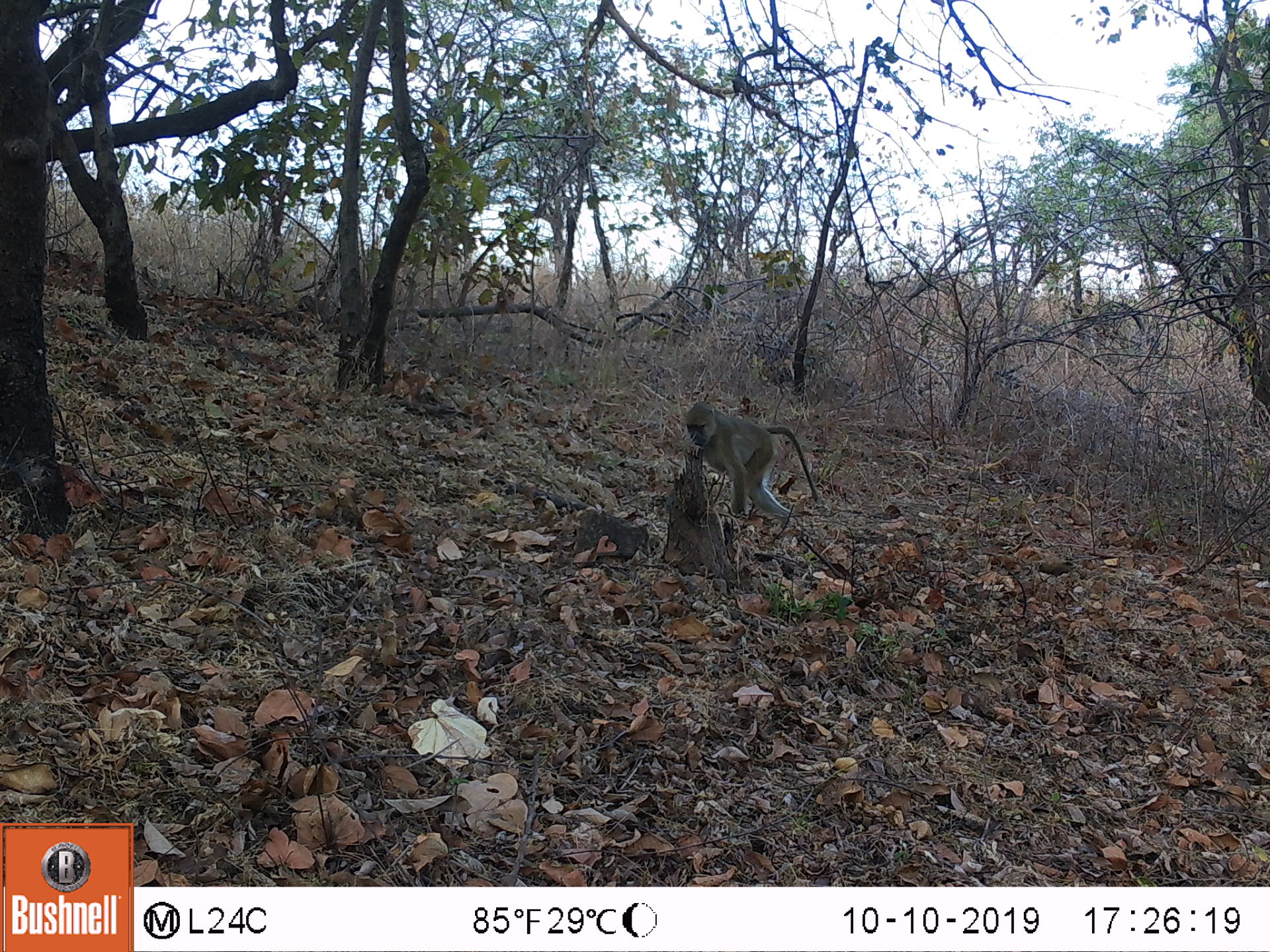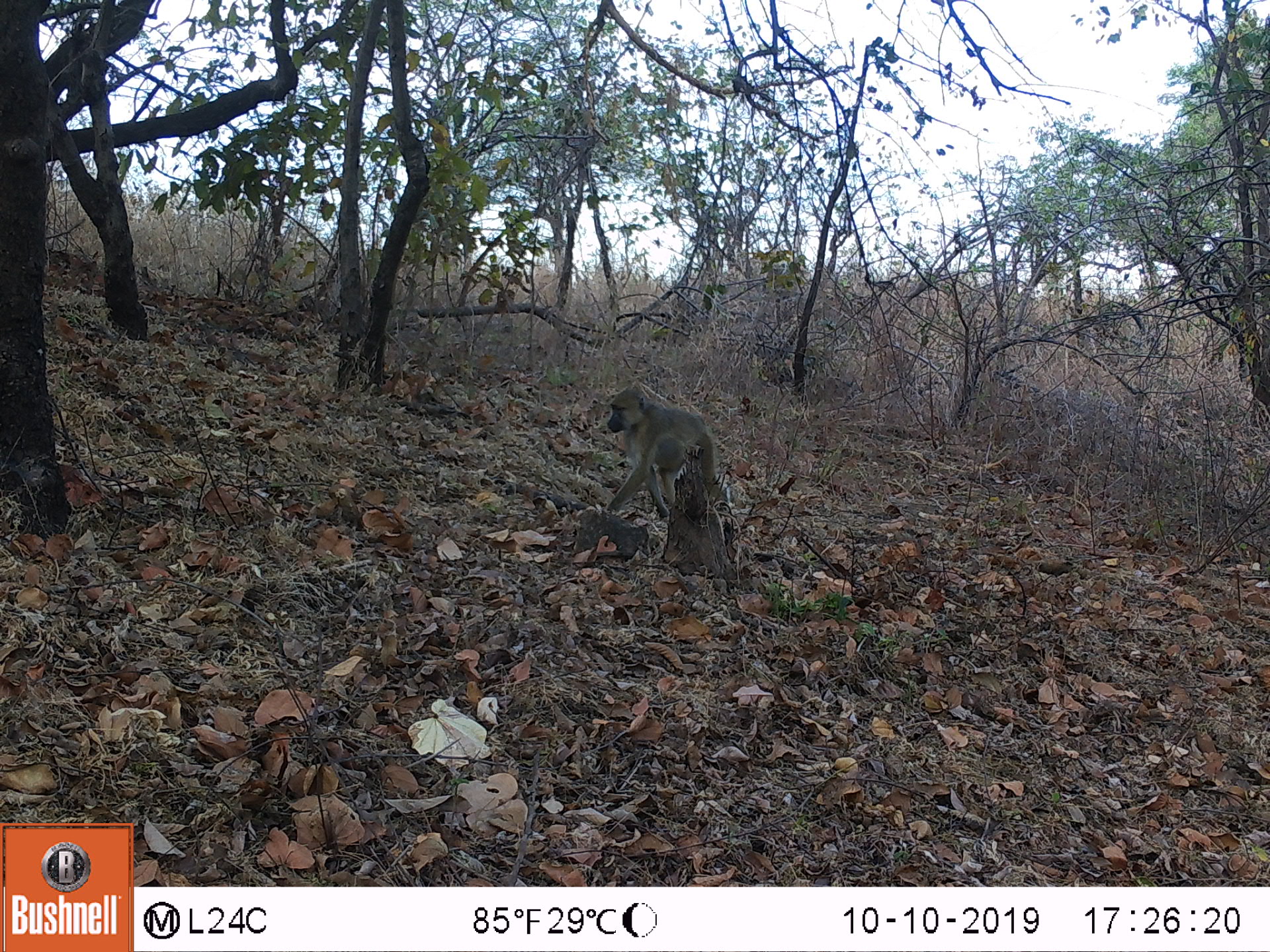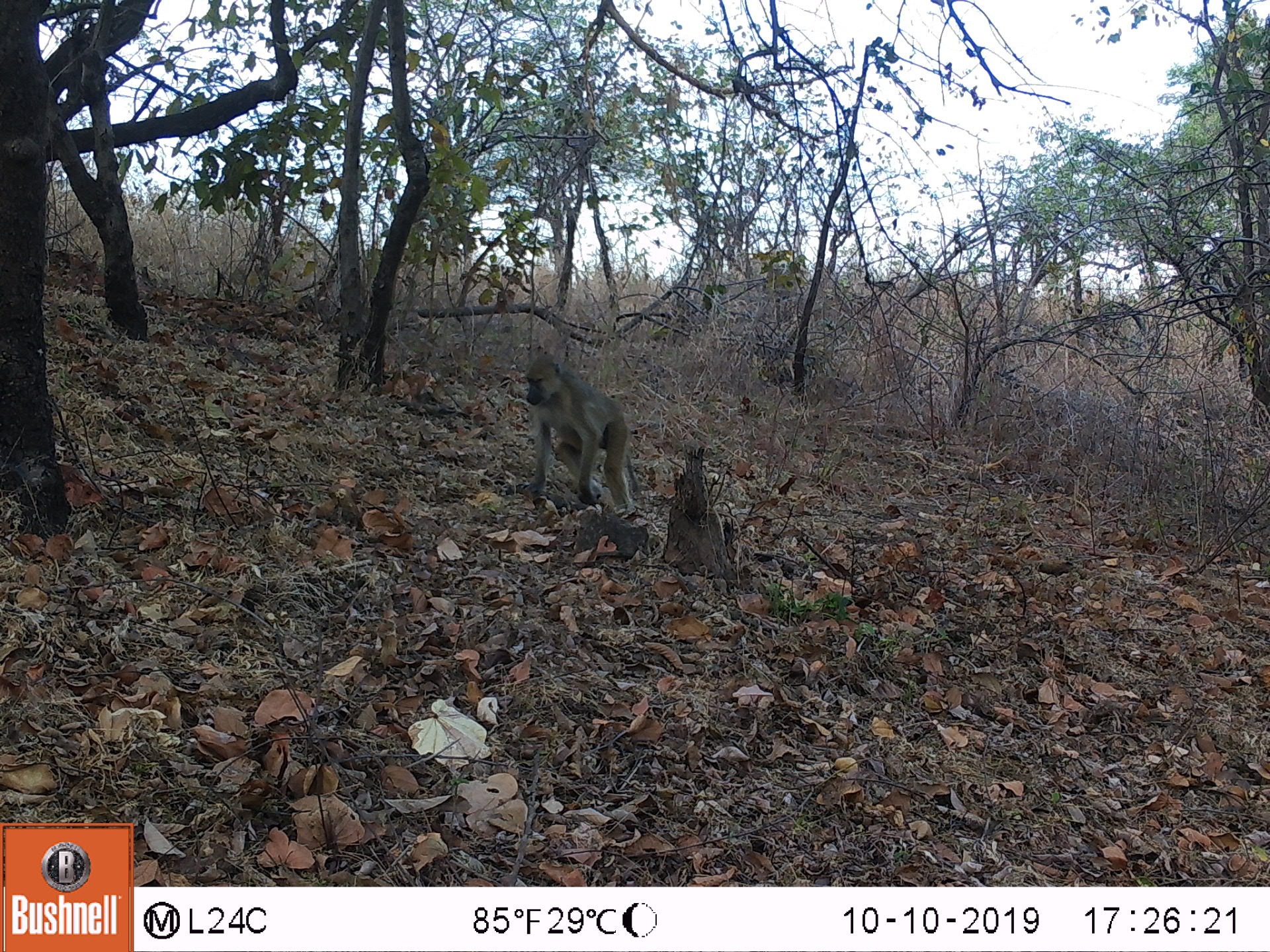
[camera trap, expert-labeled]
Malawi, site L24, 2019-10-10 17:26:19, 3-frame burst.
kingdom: Animalia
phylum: Chordata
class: Mammalia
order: Primates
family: Cercopithecidae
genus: Papio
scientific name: Papio cynocephalus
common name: yellow baboon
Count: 1.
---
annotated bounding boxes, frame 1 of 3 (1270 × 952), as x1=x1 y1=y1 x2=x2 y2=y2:
yellow baboon: x1=681 y1=399 x2=814 y2=539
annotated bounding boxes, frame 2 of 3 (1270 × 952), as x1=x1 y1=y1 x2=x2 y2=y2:
yellow baboon: x1=605 y1=382 x2=723 y2=534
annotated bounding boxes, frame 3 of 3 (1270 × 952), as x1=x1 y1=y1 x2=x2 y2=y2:
yellow baboon: x1=514 y1=348 x2=634 y2=523